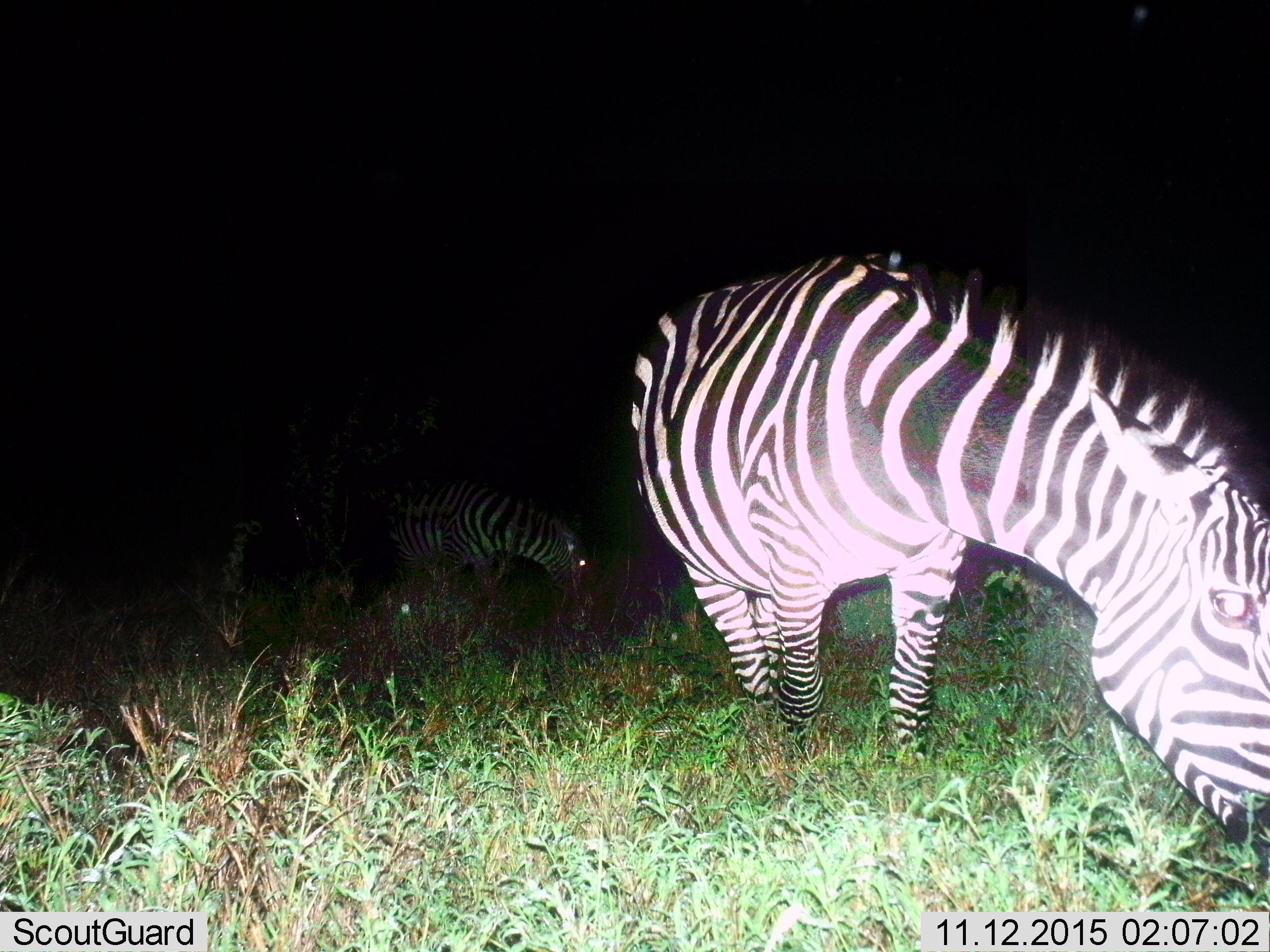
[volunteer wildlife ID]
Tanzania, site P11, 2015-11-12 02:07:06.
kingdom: Animalia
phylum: Chordata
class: Mammalia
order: Perissodactyla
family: Equidae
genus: Equus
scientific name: Equus quagga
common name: plains zebra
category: zebra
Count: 2.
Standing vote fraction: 30%.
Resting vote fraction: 10%.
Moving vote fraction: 20%.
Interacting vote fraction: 0%.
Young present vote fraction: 0%.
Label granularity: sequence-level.